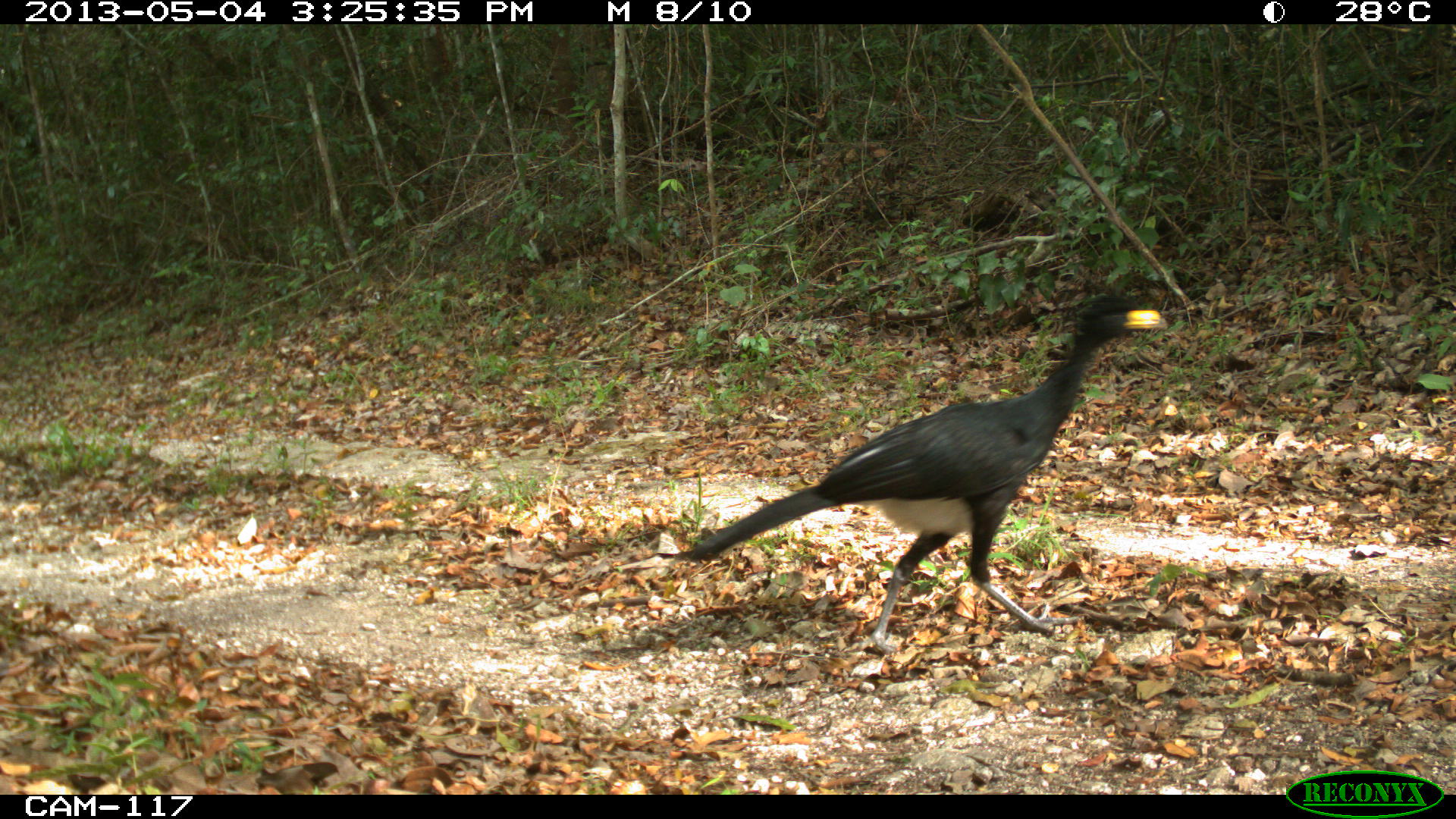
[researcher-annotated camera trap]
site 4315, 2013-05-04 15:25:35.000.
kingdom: Animalia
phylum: Chordata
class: Aves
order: Galliformes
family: Cracidae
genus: Crax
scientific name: Crax rubra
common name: great curassow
Crax rubra (great curassow), count 1, sex male.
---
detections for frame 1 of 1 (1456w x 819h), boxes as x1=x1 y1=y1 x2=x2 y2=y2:
crax rubra: x1=667 y1=292 x2=1174 y2=655